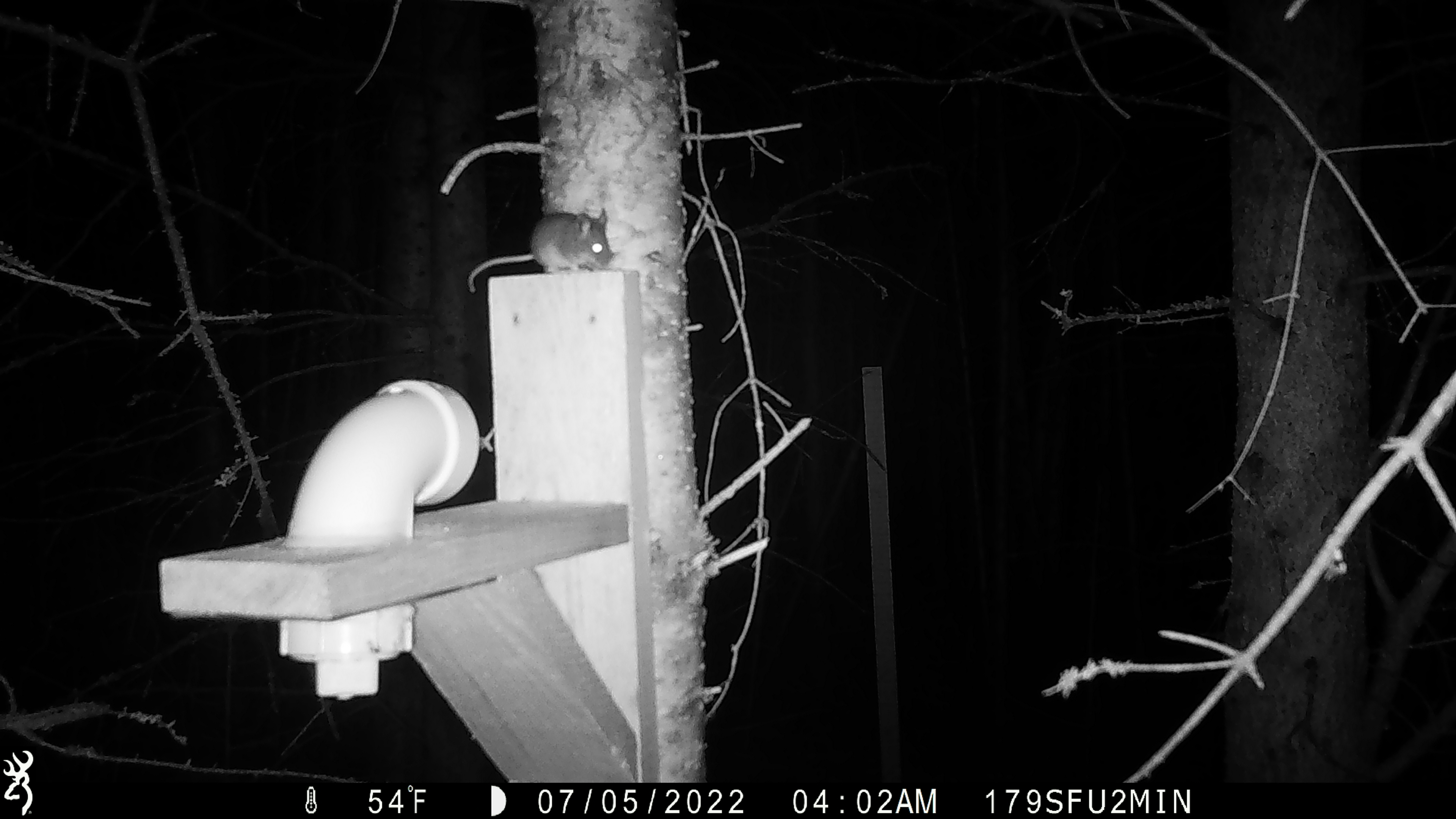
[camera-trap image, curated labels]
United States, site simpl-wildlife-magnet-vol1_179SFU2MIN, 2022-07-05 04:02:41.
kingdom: Animalia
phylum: Chordata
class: Mammalia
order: Rodentia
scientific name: Rodentia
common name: mouse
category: mouse sp.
Mouse sp. (mouse) (Rodentia).